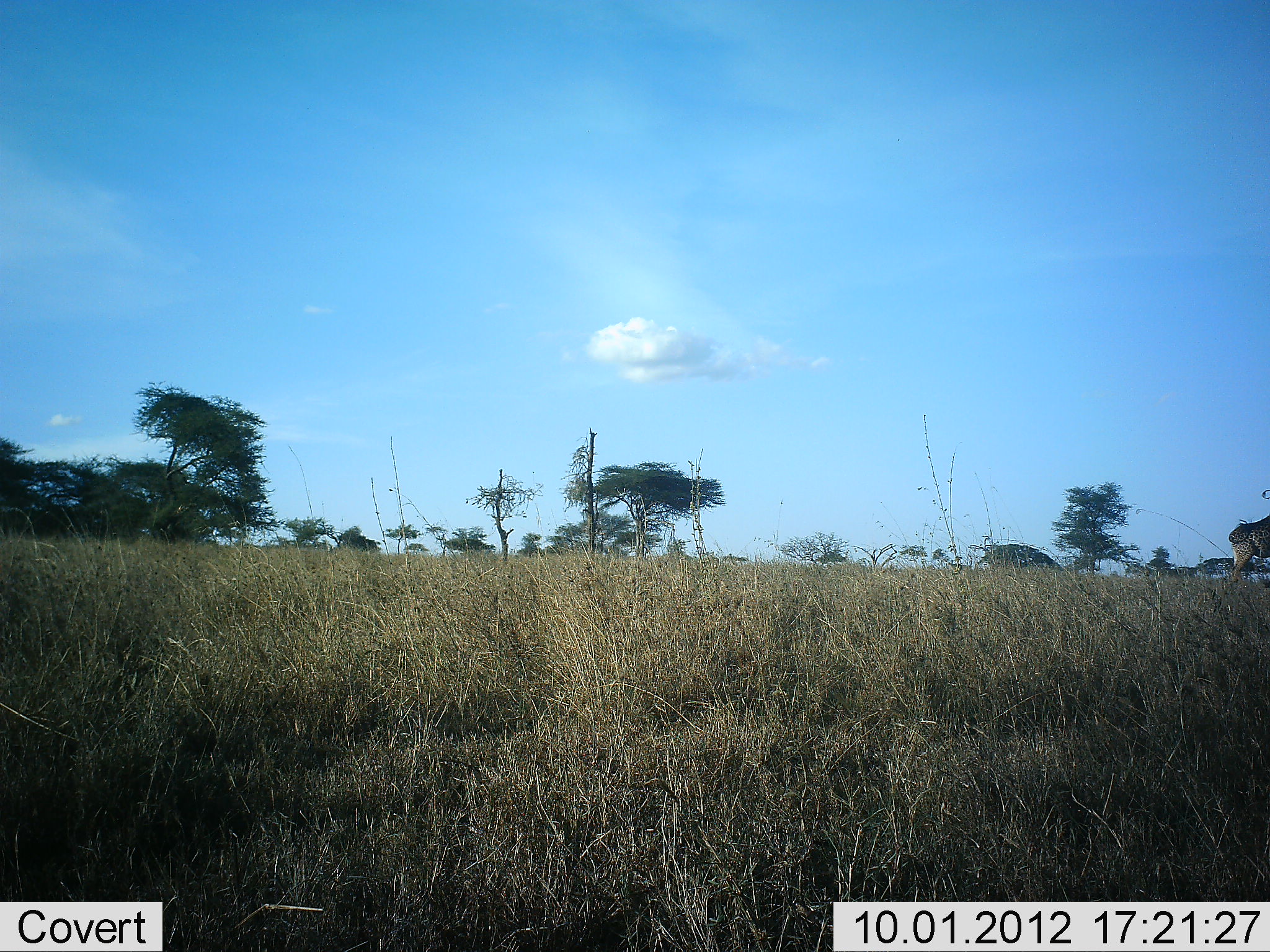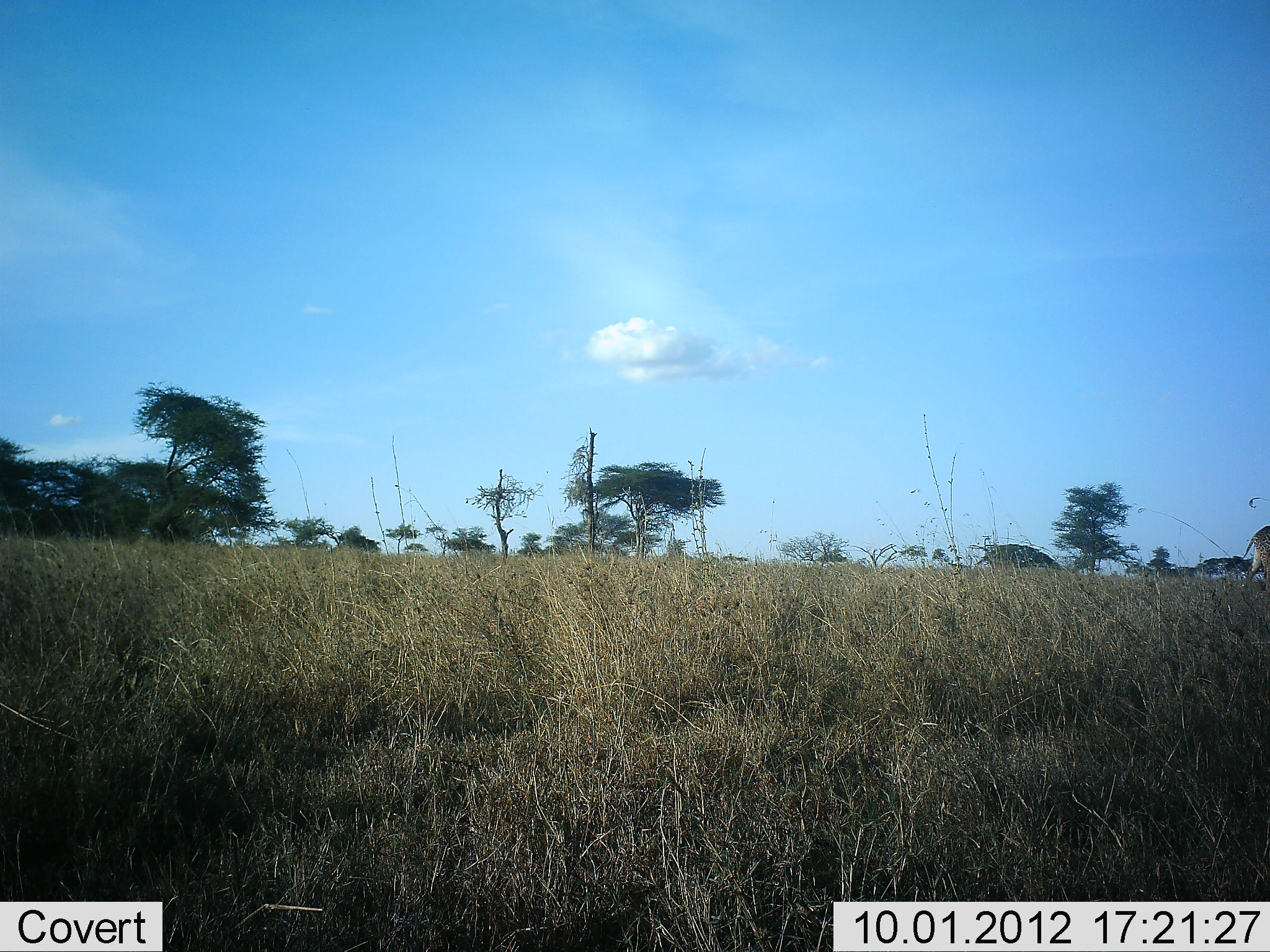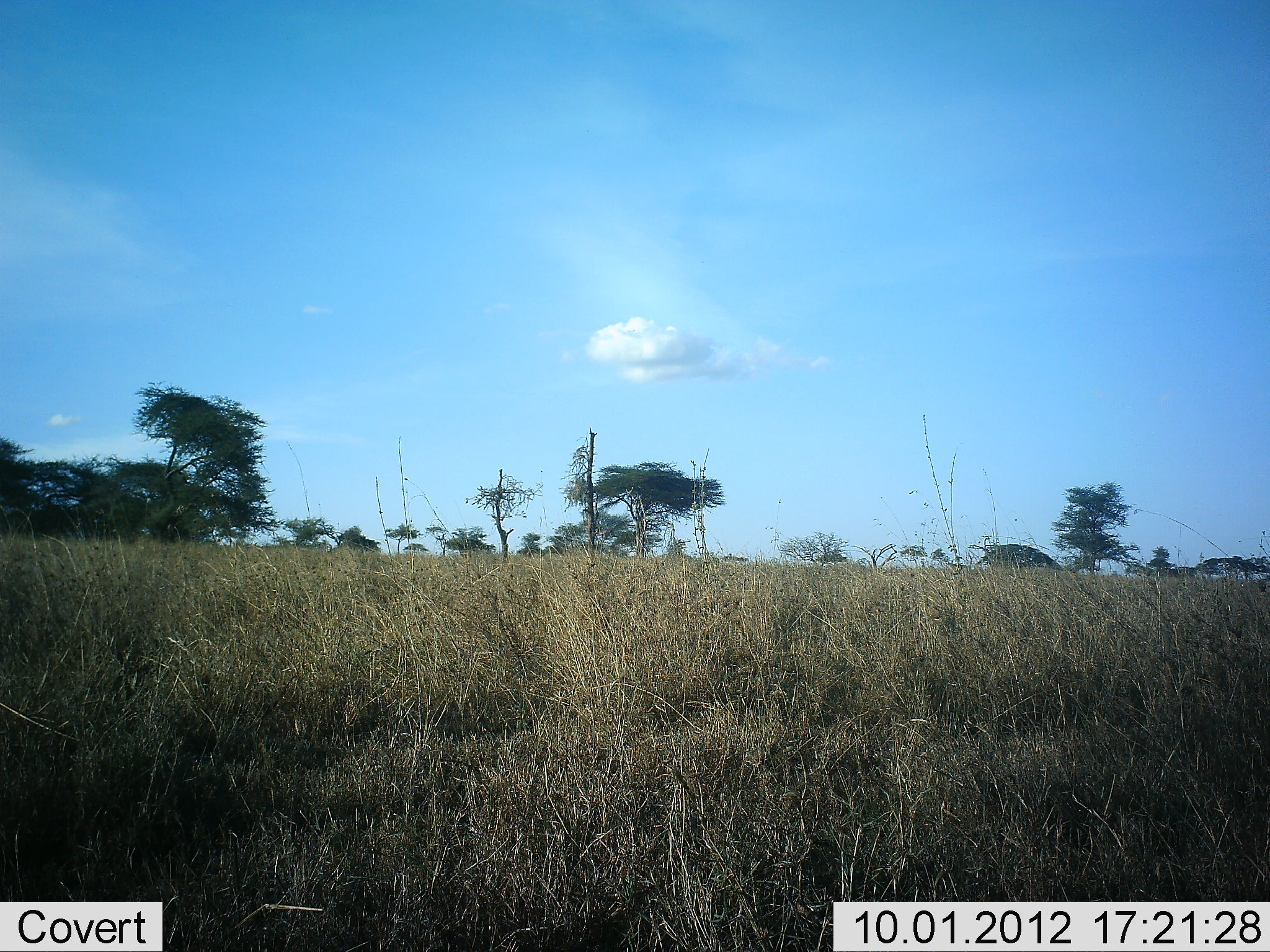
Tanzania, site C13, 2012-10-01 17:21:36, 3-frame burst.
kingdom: Animalia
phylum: Chordata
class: Mammalia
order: Artiodactyla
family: Giraffidae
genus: Giraffa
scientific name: Giraffa camelopardalis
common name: giraffe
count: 1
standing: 0%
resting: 0%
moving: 100%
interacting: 0%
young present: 0%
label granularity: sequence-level